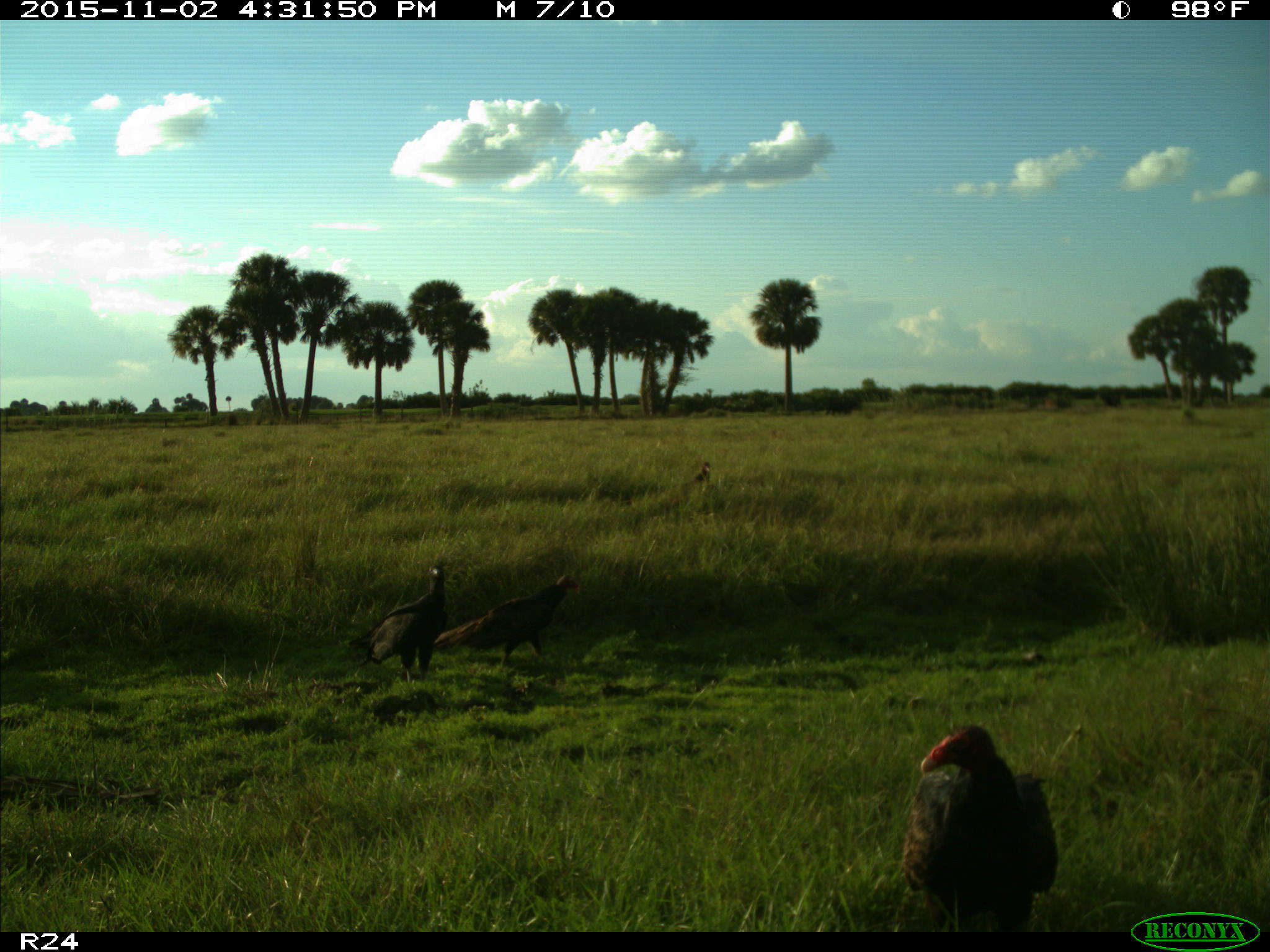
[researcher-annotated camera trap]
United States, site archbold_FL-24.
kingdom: Animalia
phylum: Chordata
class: Aves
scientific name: Aves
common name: birds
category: unidentified bird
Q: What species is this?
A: Unidentified bird (birds) (Aves).